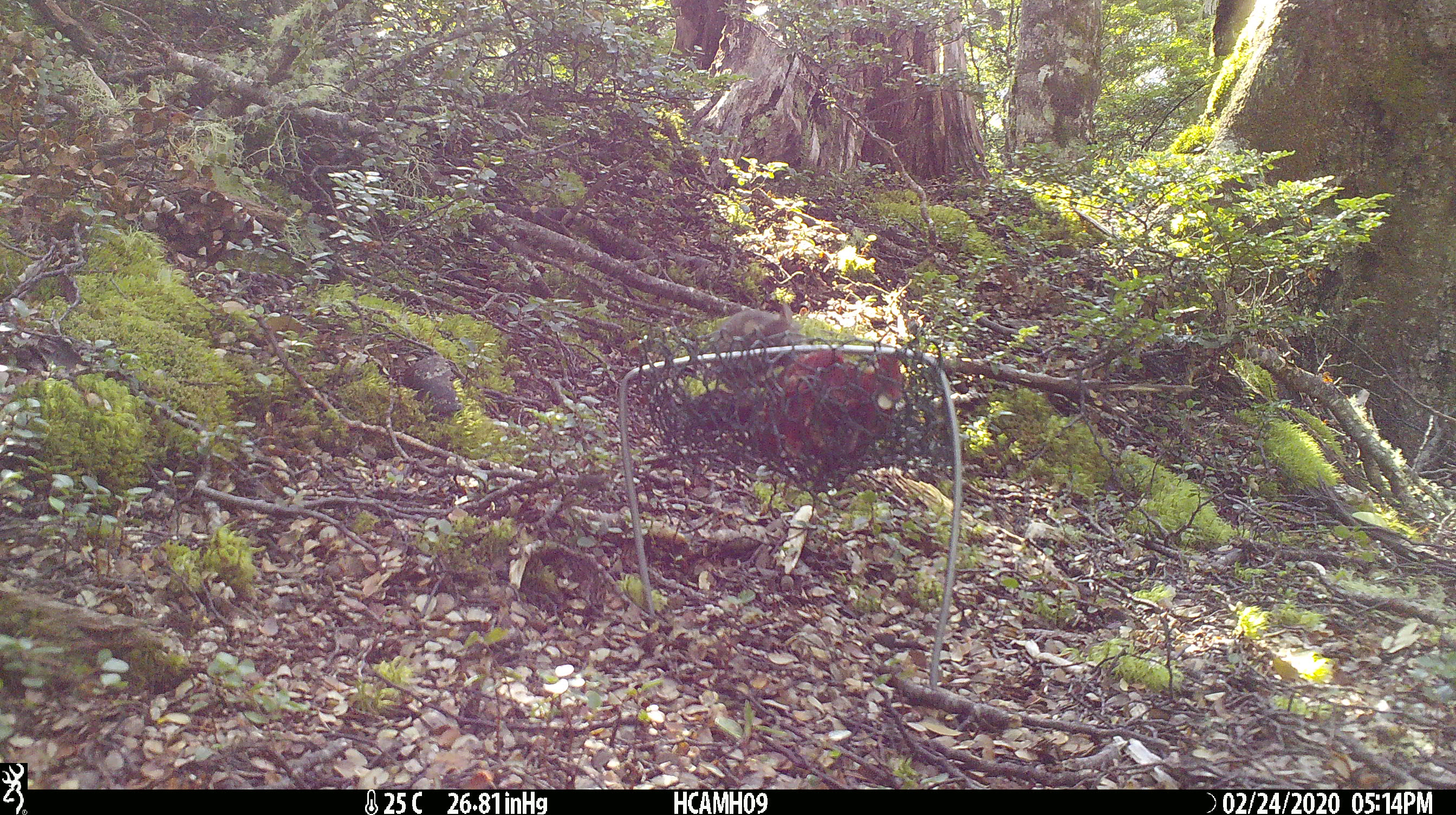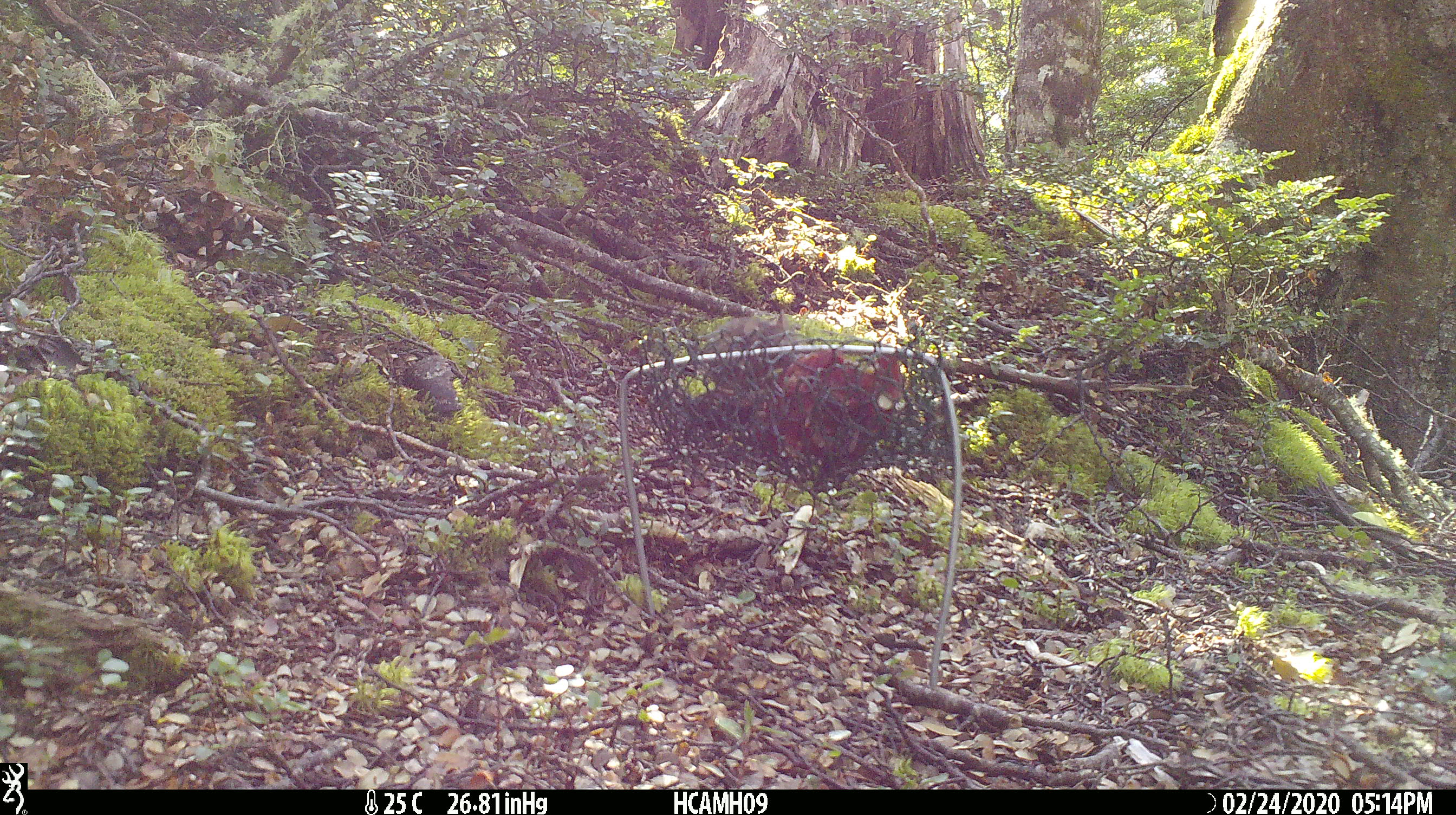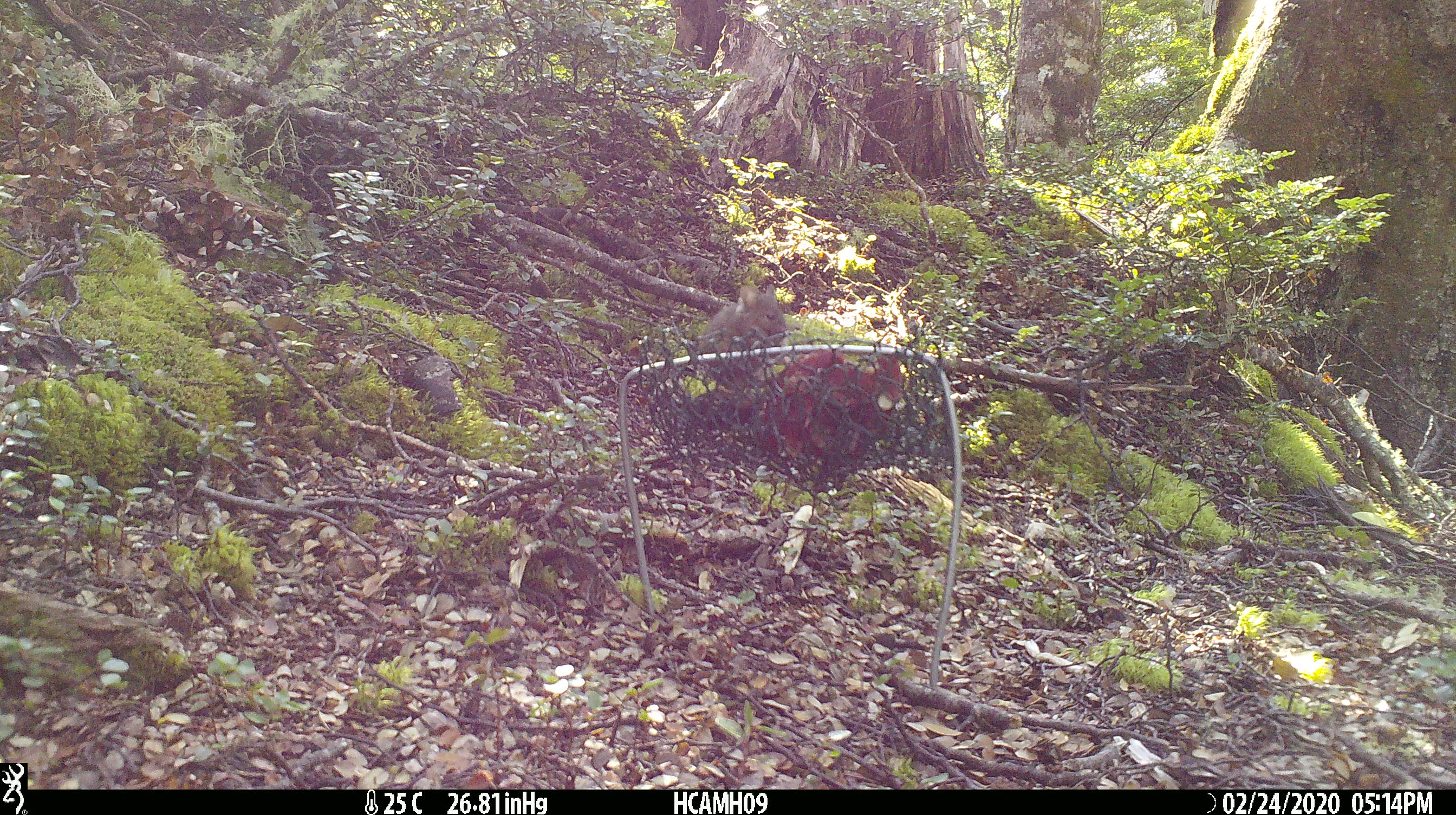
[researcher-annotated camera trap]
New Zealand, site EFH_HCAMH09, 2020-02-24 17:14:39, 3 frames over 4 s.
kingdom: Animalia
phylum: Chordata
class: Mammalia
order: Rodentia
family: Muridae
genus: Mus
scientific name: Mus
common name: mouse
Mouse (Mus).